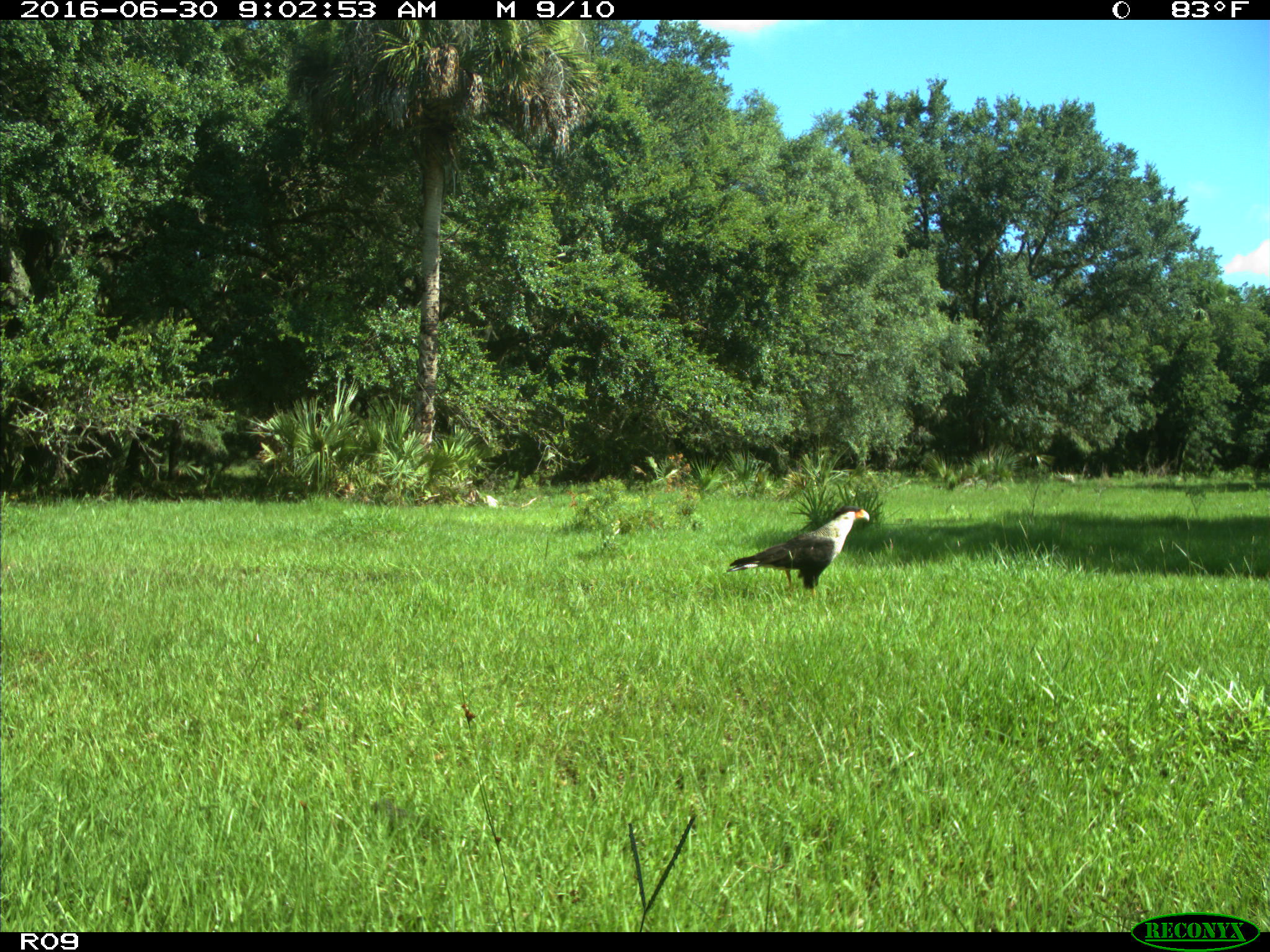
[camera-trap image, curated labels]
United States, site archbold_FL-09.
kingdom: Animalia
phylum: Chordata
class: Aves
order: Accipitriformes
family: Accipitridae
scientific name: Accipitridae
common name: acciptirids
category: unidentified accipitrid